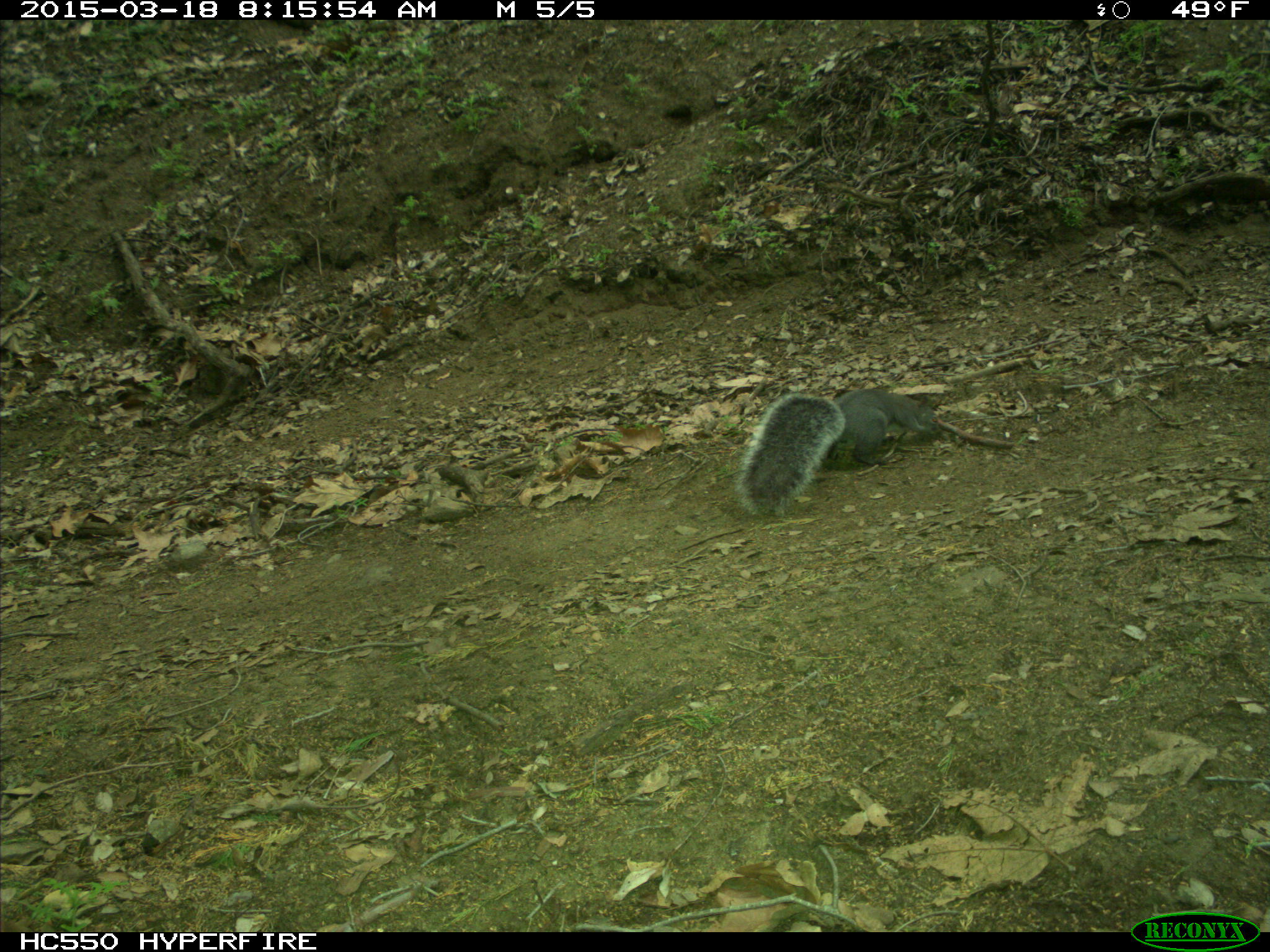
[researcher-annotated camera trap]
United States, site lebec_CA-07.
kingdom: Animalia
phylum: Chordata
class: Mammalia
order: Rodentia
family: Sciuridae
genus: Sciurus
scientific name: Sciurus carolinensis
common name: eastern gray squirrel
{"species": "Sciurus carolinensis (eastern gray squirrel)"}